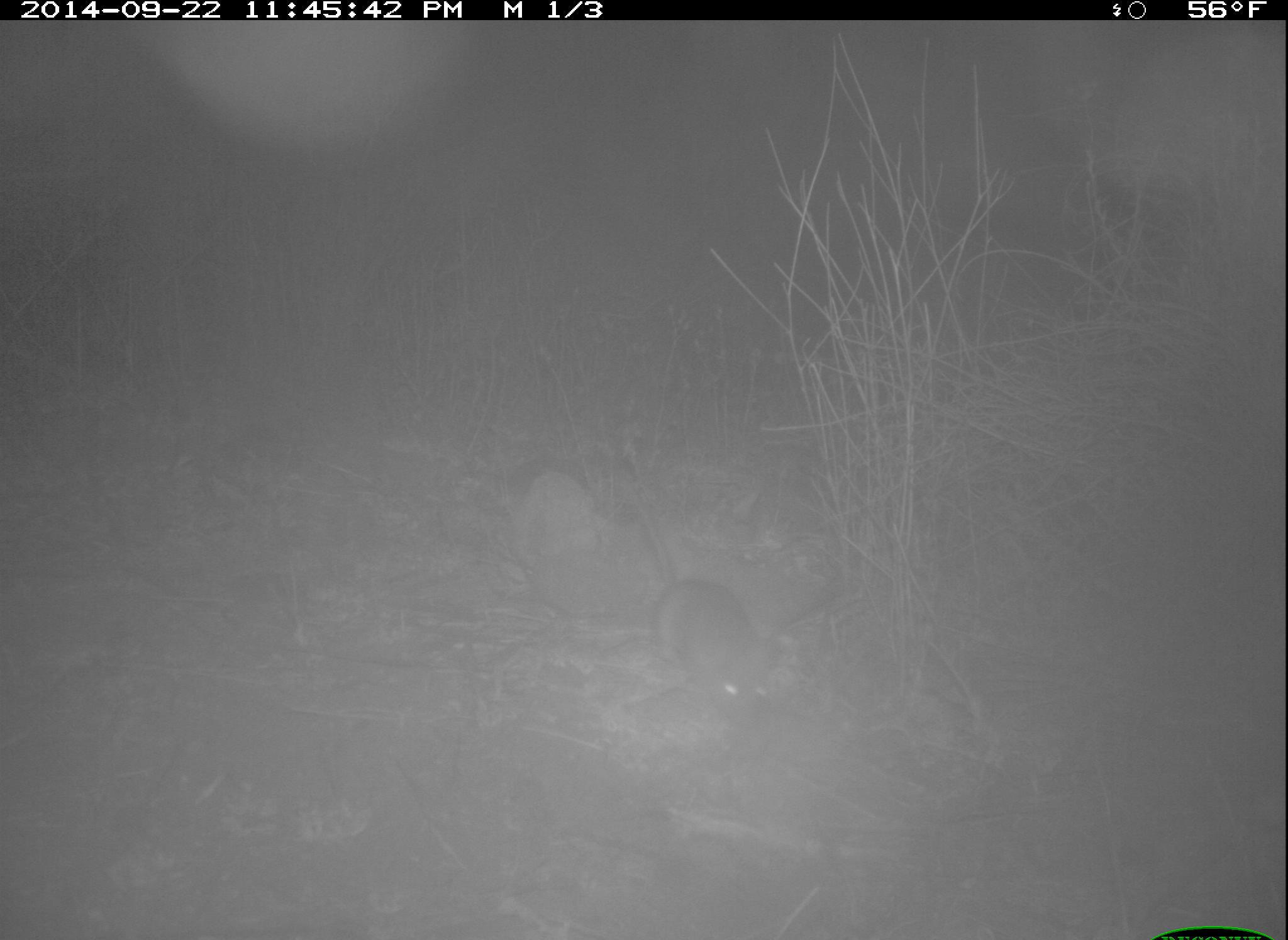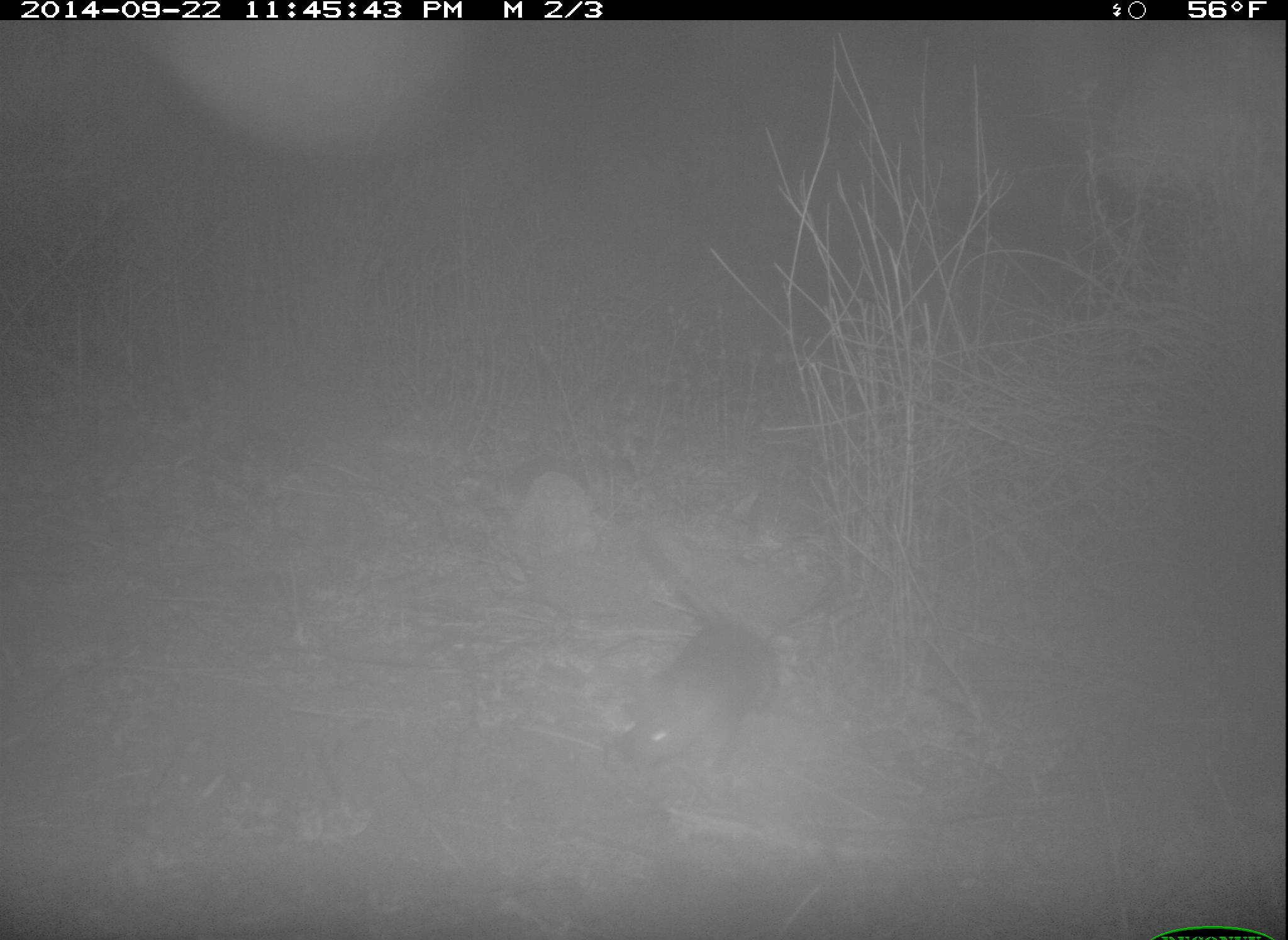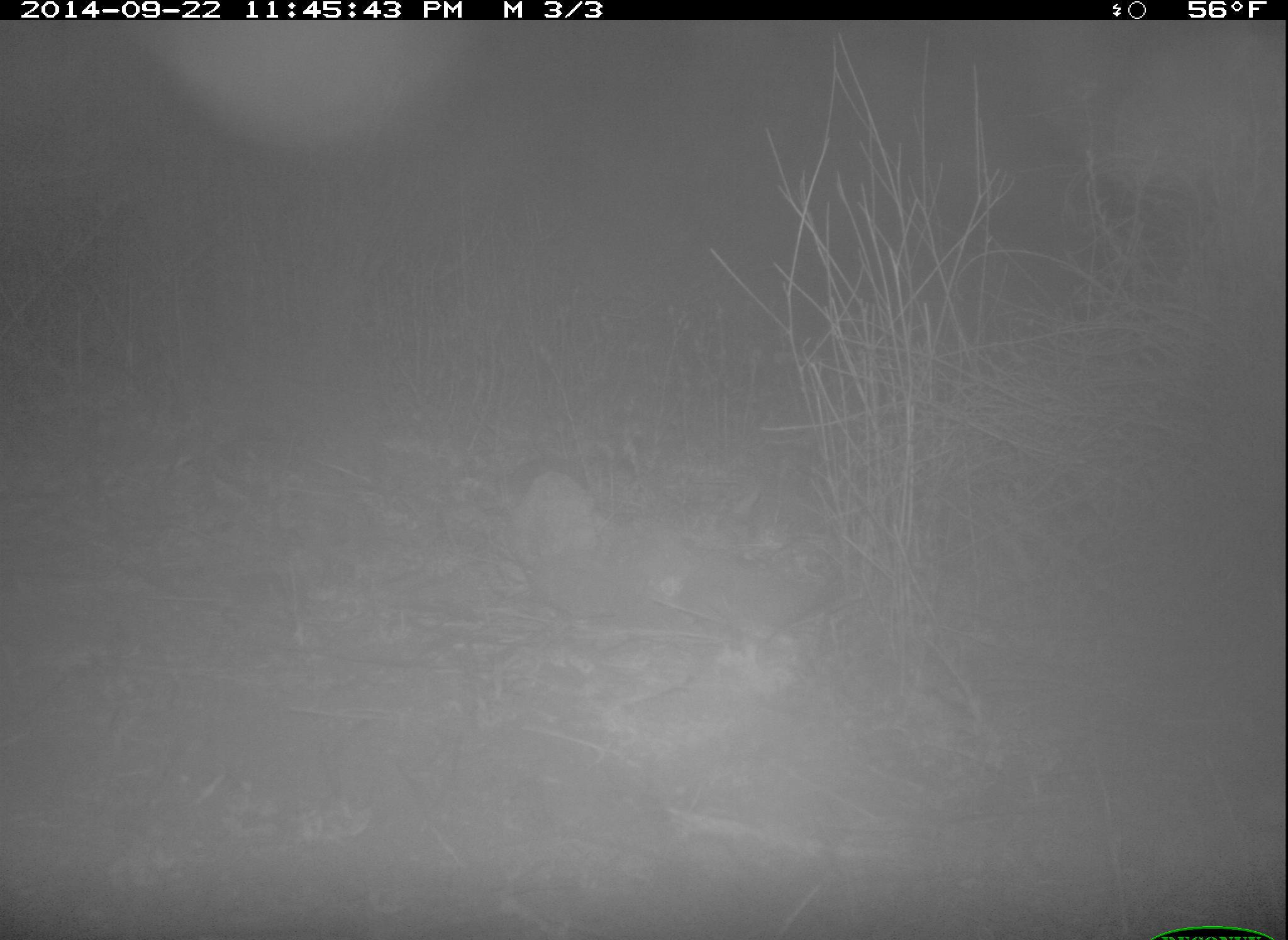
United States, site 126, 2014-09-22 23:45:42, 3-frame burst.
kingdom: Animalia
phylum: Chordata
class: Mammalia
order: Rodentia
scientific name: Rodentia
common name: rodent